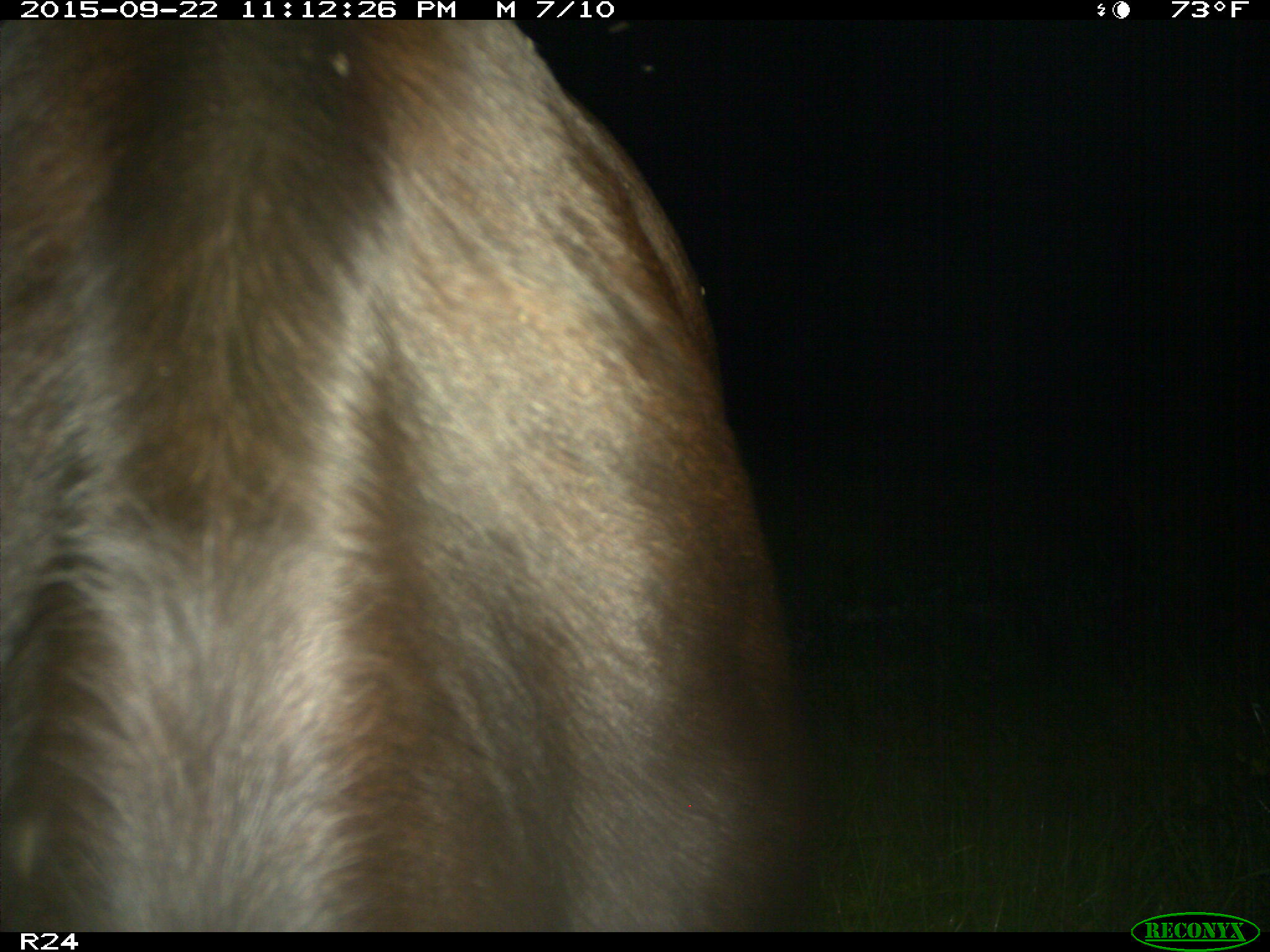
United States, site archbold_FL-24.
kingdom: Animalia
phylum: Chordata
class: Mammalia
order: Artiodactyla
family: Bovidae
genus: Bos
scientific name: Bos taurus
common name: domestic cow